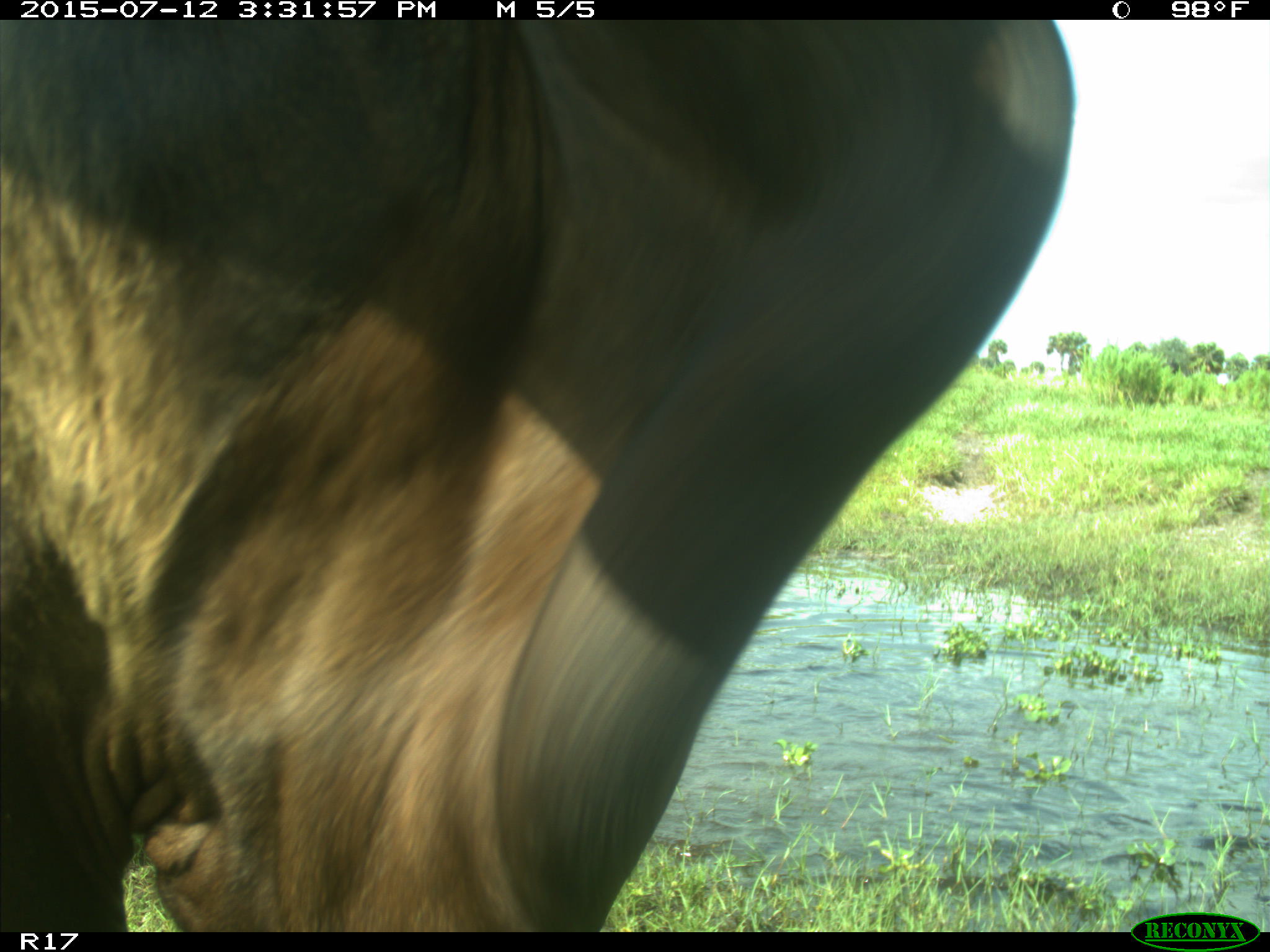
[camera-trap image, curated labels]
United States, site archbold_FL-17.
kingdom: Animalia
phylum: Chordata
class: Mammalia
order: Artiodactyla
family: Bovidae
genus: Bos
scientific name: Bos taurus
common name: domestic cow